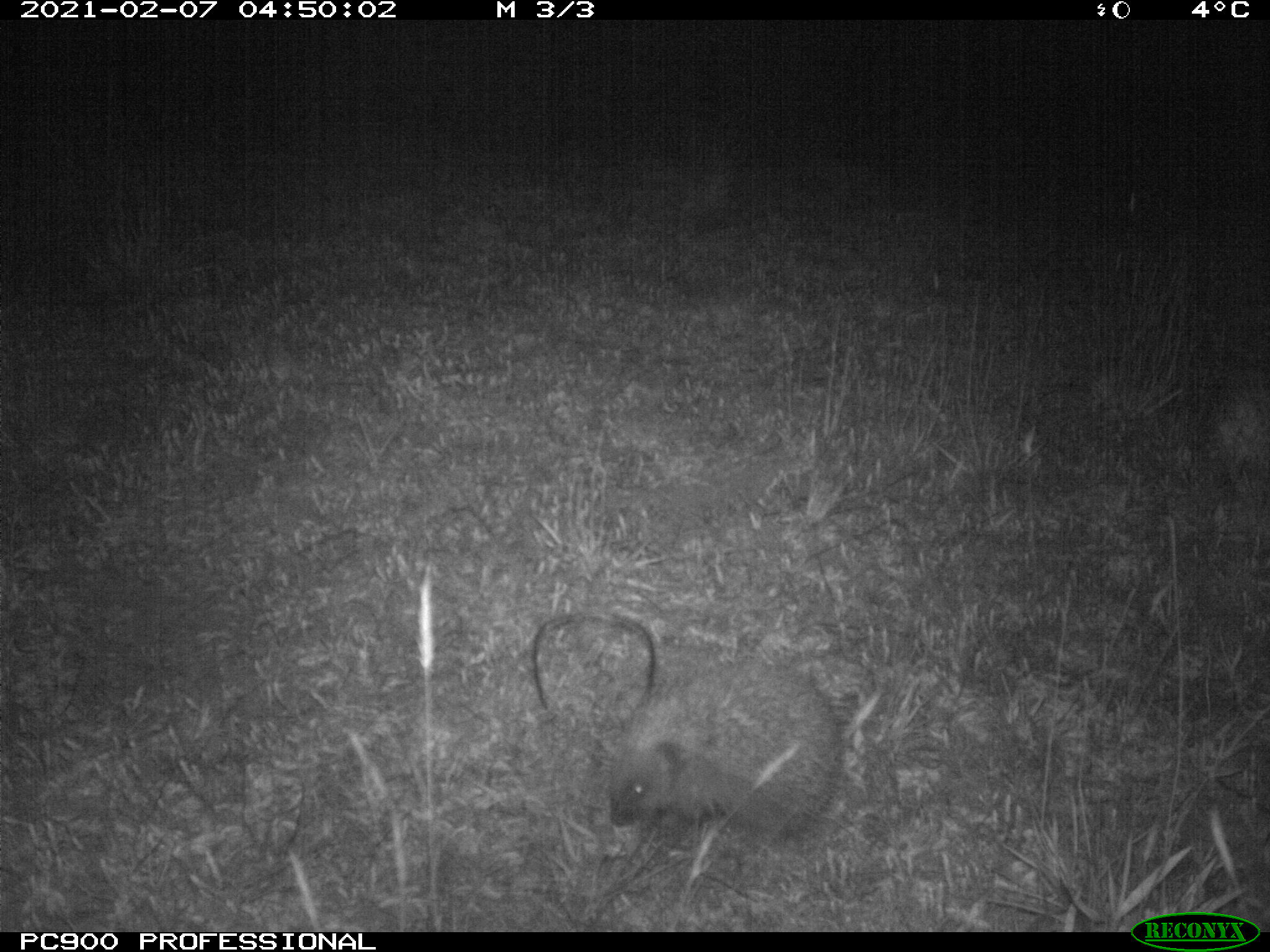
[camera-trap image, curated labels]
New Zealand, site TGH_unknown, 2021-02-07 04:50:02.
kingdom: Animalia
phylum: Chordata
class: Mammalia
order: Eulipotyphla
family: Erinaceidae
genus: Erinaceus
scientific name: Erinaceus europaeus europaeus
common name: european hedgehog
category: hedgehog